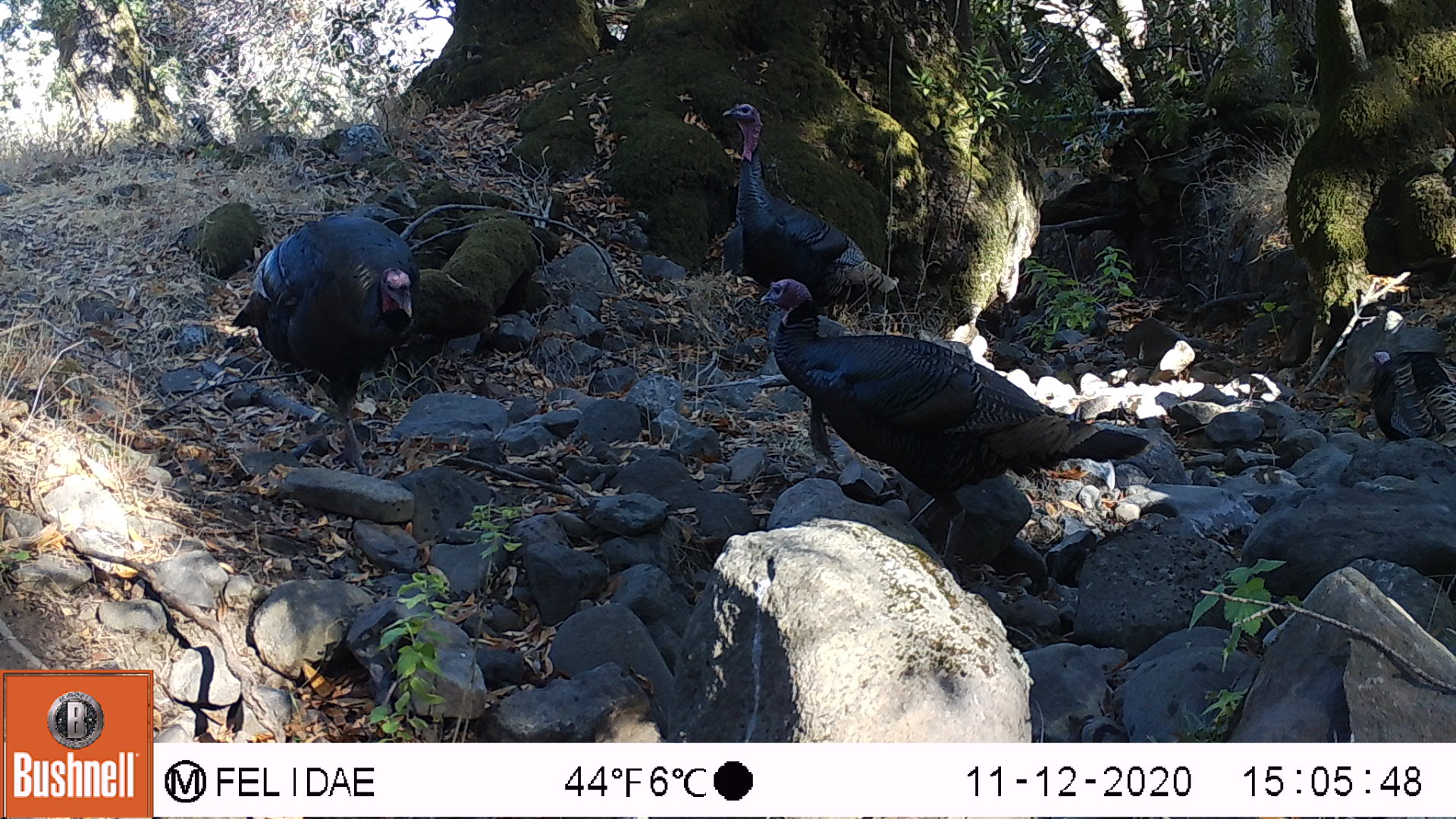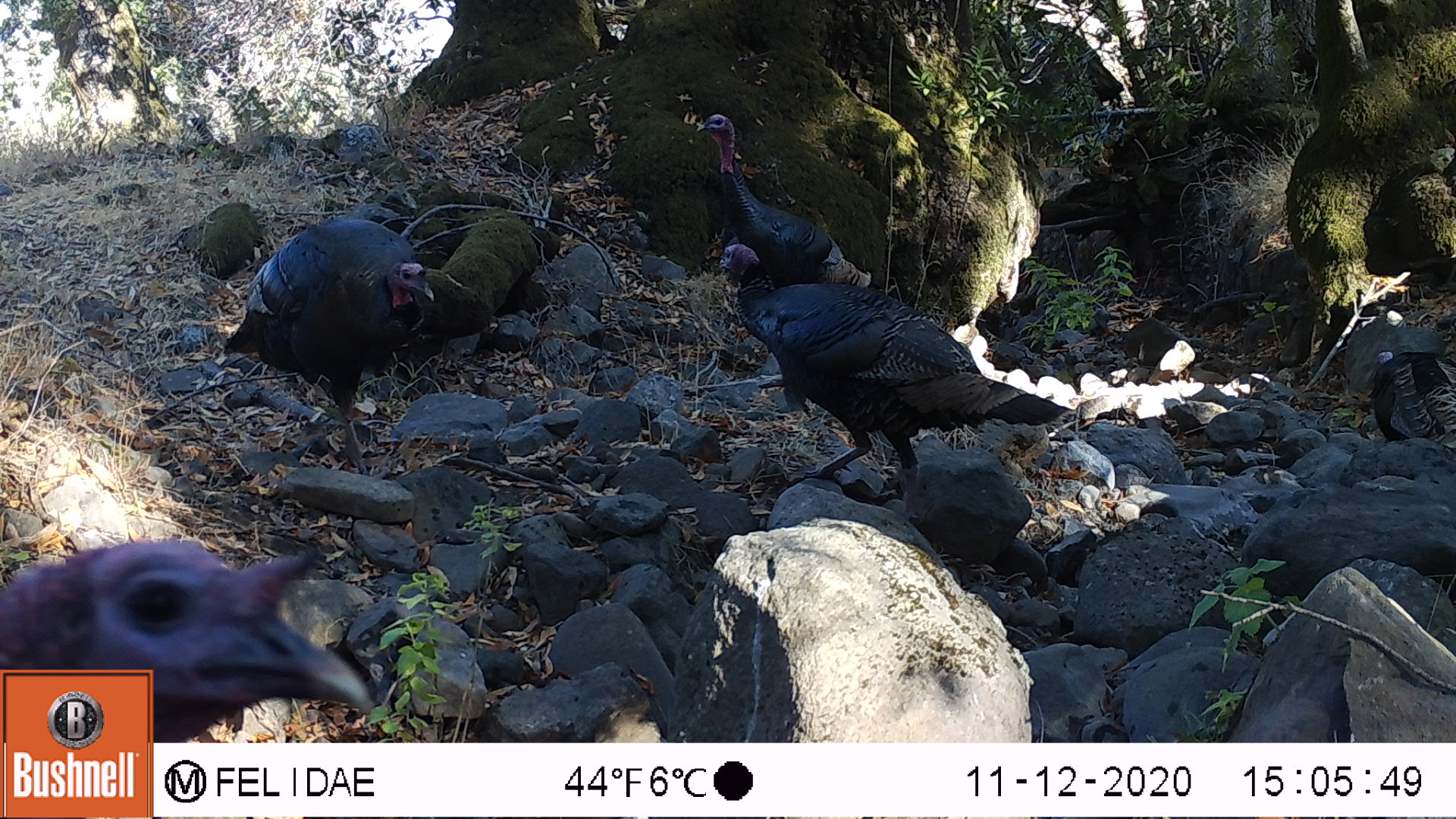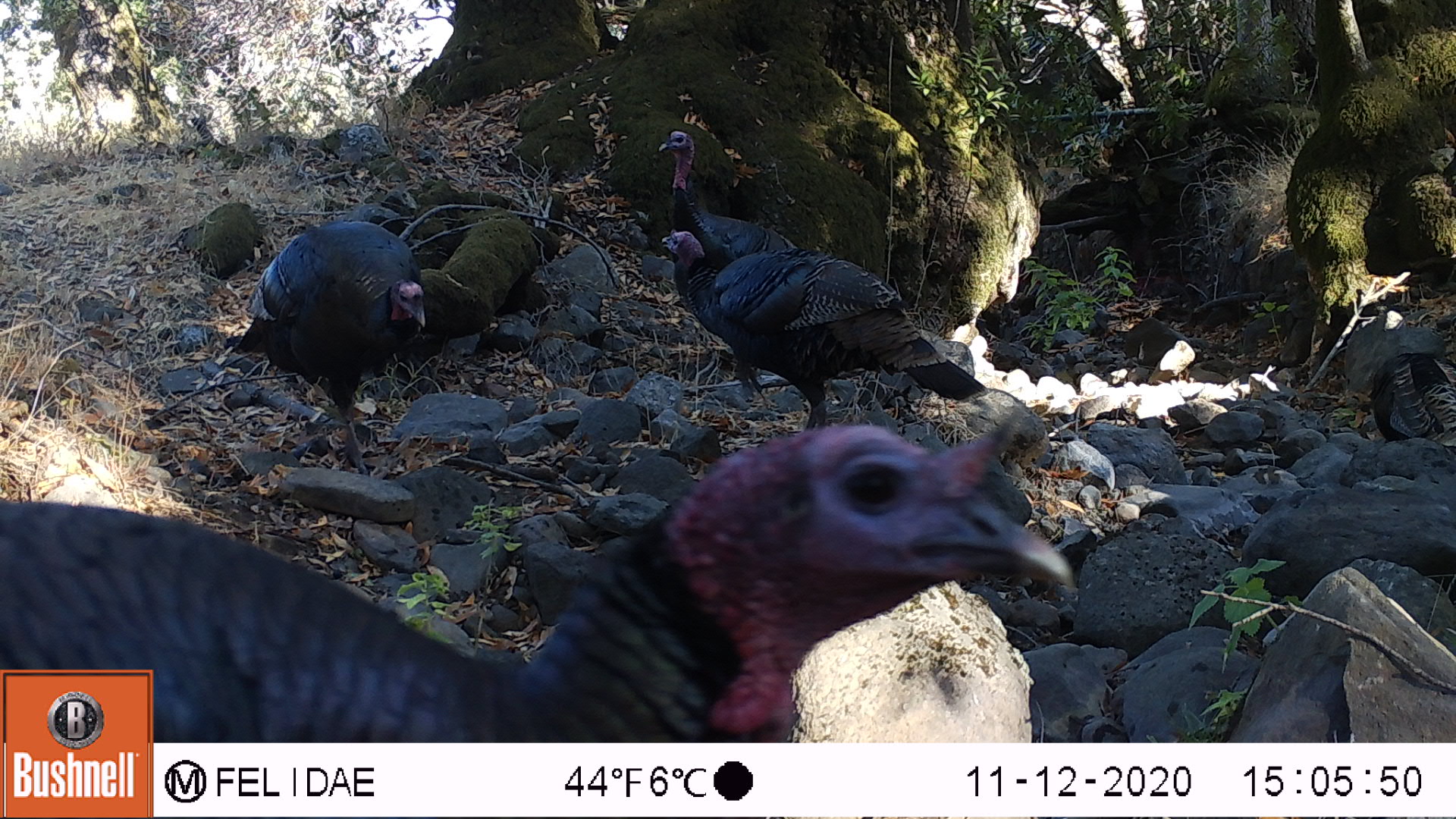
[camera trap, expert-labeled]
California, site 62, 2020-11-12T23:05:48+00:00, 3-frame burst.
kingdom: Animalia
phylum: Chordata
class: Aves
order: Galliformes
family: Phasianidae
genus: Meleagris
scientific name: Meleagris gallopavo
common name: turkey